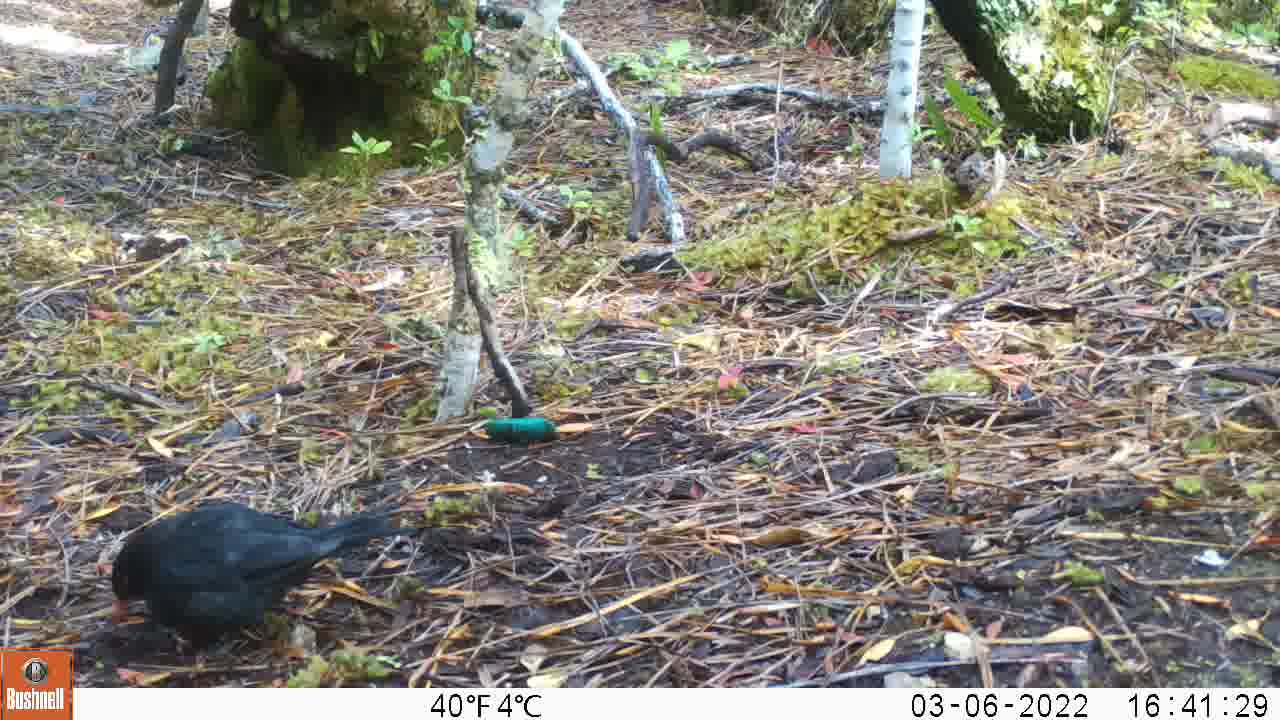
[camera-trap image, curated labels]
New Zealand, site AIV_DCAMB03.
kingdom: Animalia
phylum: Chordata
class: Aves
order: Passeriformes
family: Turdidae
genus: Turdus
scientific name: Turdus merula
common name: eurasian blackbird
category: blackbird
Blackbird (eurasian blackbird) (Turdus merula).